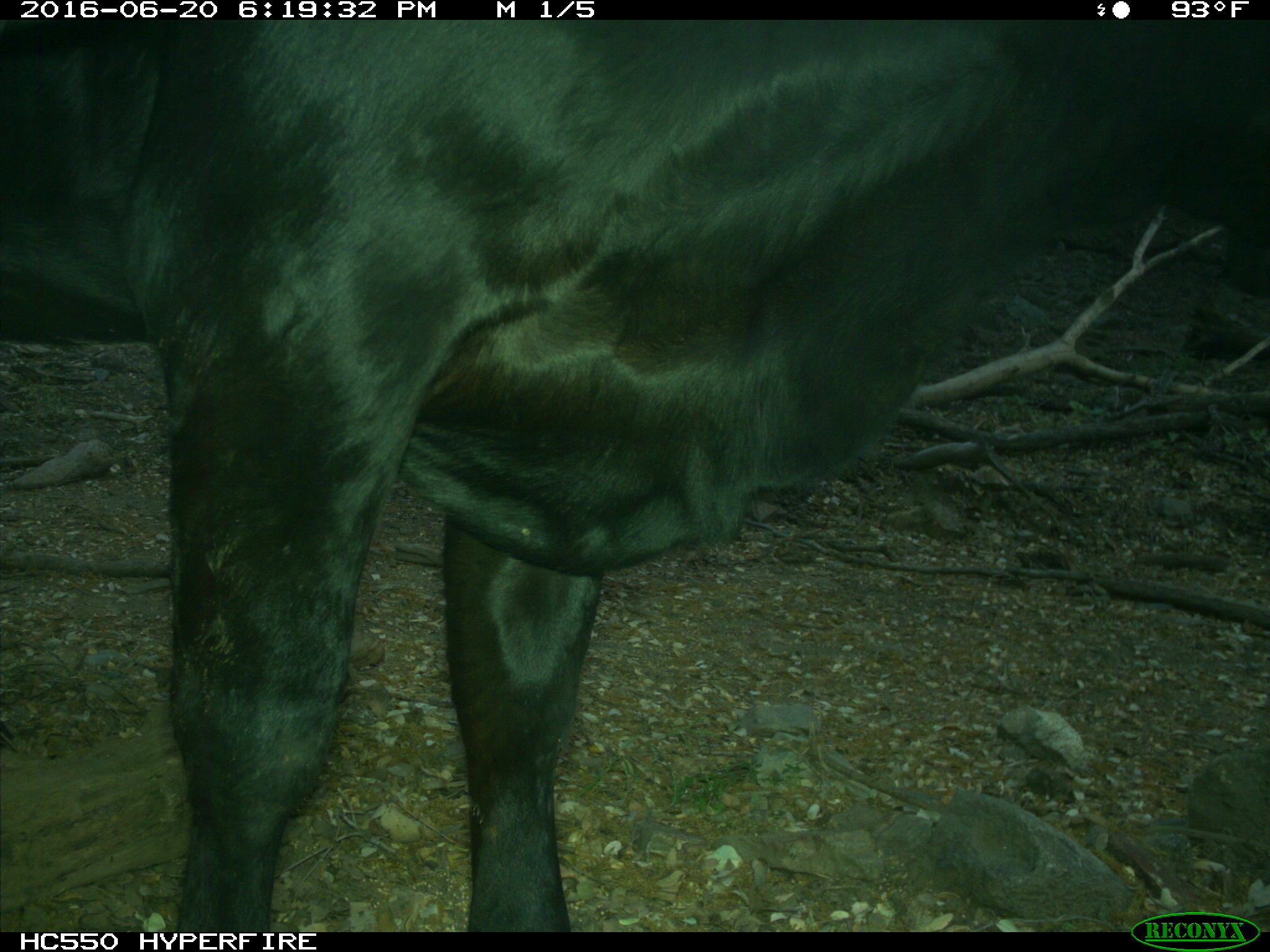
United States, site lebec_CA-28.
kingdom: Animalia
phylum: Chordata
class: Mammalia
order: Artiodactyla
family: Bovidae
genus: Bos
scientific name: Bos taurus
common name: domestic cow